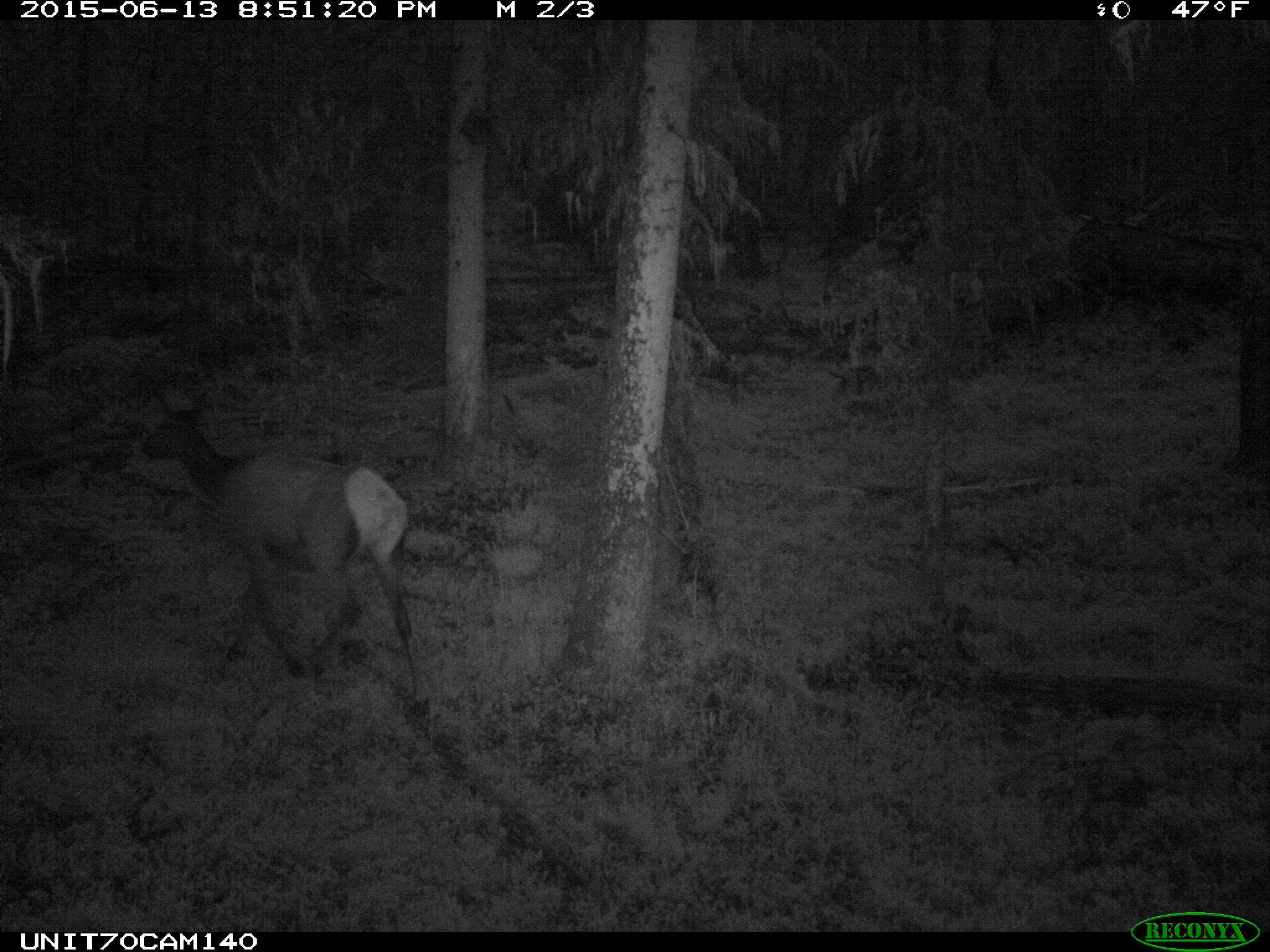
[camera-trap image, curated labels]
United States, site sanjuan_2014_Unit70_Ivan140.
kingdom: Animalia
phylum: Chordata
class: Mammalia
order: Artiodactyla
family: Cervidae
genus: Cervus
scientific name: Cervus elaphus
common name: red deer